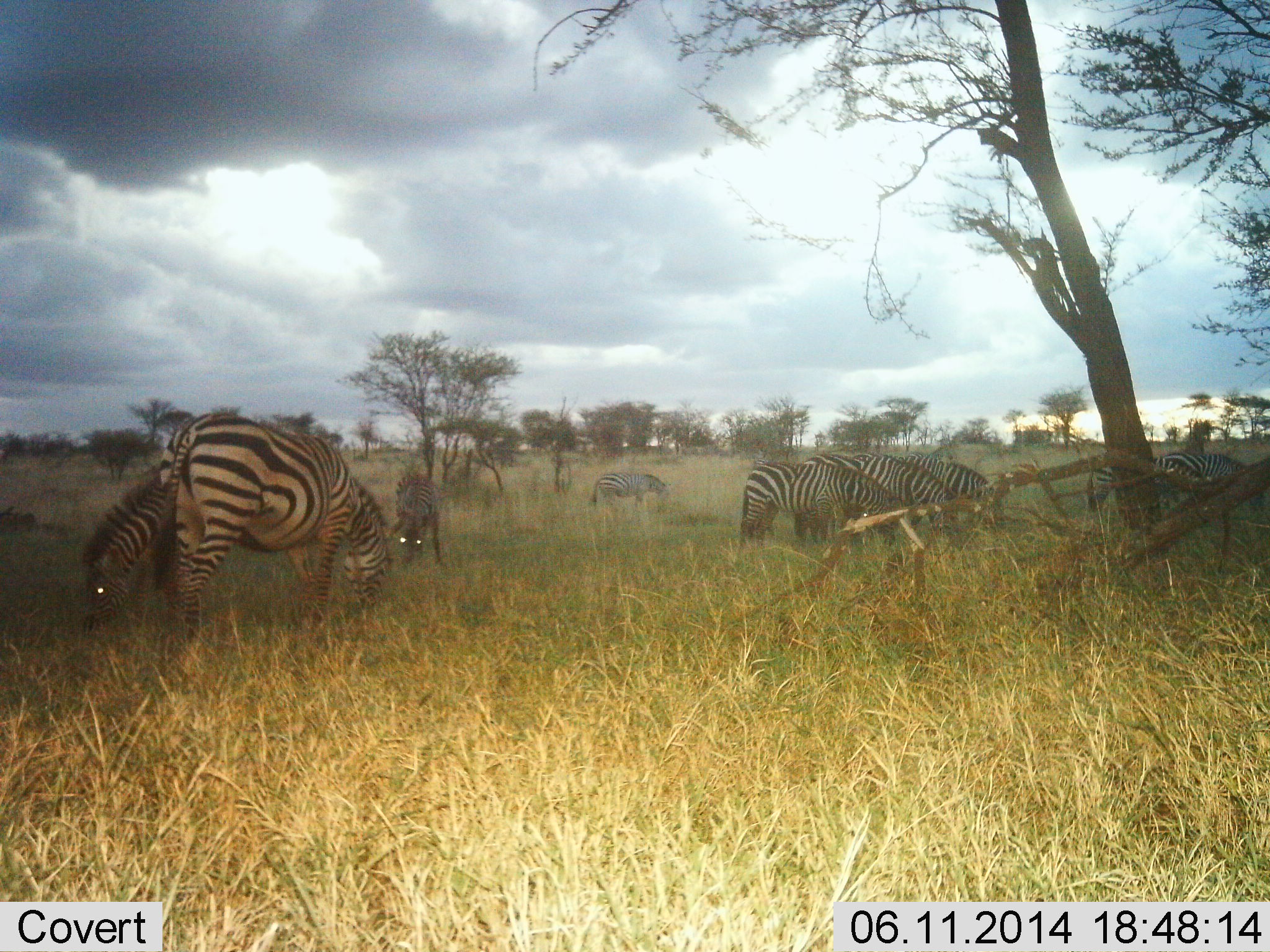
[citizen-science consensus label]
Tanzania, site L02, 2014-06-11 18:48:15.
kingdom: Animalia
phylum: Chordata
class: Mammalia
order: Perissodactyla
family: Equidae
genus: Equus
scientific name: Equus quagga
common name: plains zebra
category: zebra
Zebra (plains zebra) (Equus quagga), count 9. Behavior (volunteer vote fractions): standing 50%, resting 0%, moving 10%, interacting 0%. Young present (vote fraction): 0%. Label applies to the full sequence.